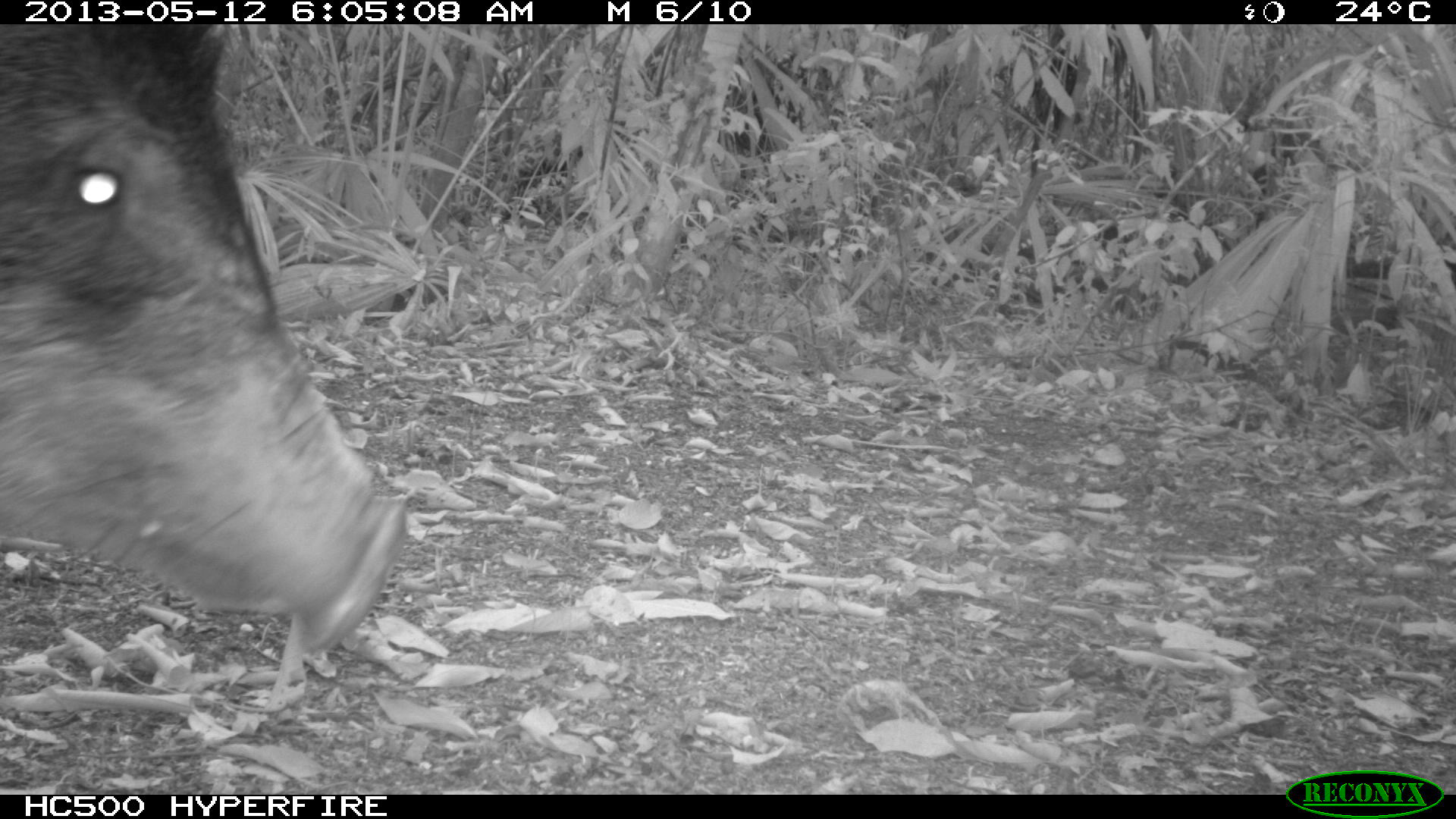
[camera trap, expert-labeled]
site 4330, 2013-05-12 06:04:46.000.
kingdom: Animalia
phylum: Chordata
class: Mammalia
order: Artiodactyla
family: Tayassuidae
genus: Tayassu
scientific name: Tayassu pecari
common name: white-lipped peccary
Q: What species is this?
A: Tayassu pecari (white-lipped peccary).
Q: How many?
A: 2.